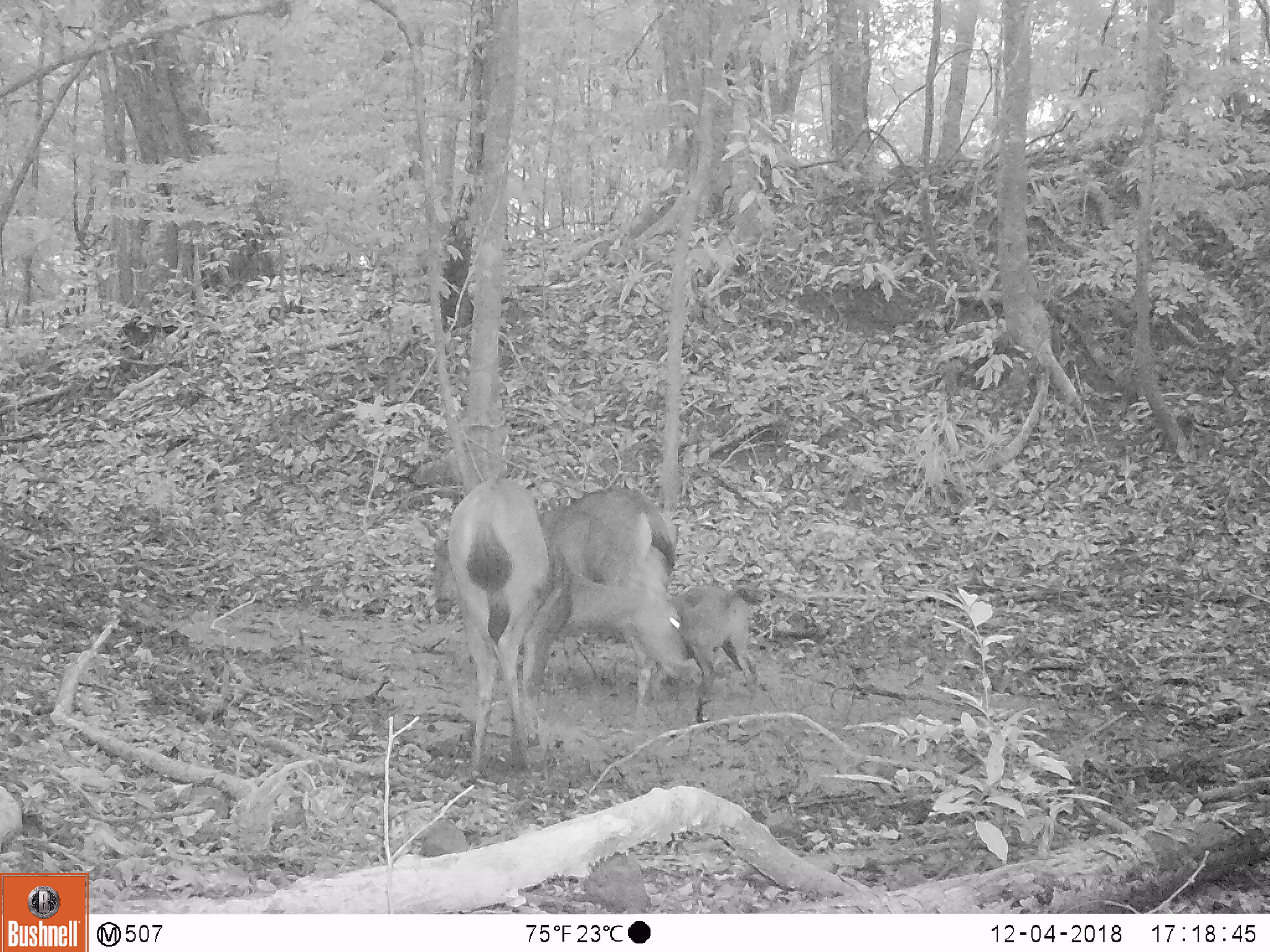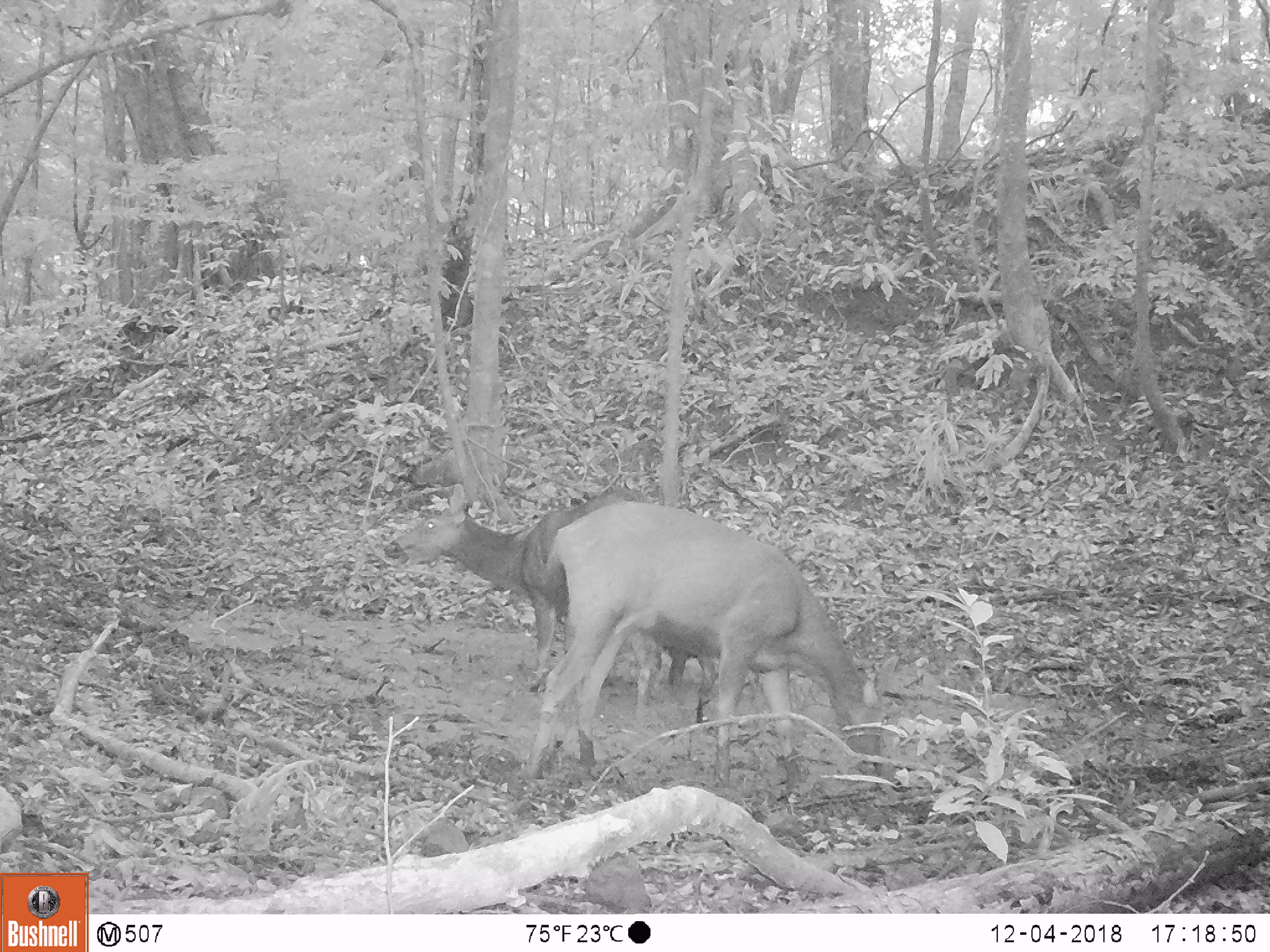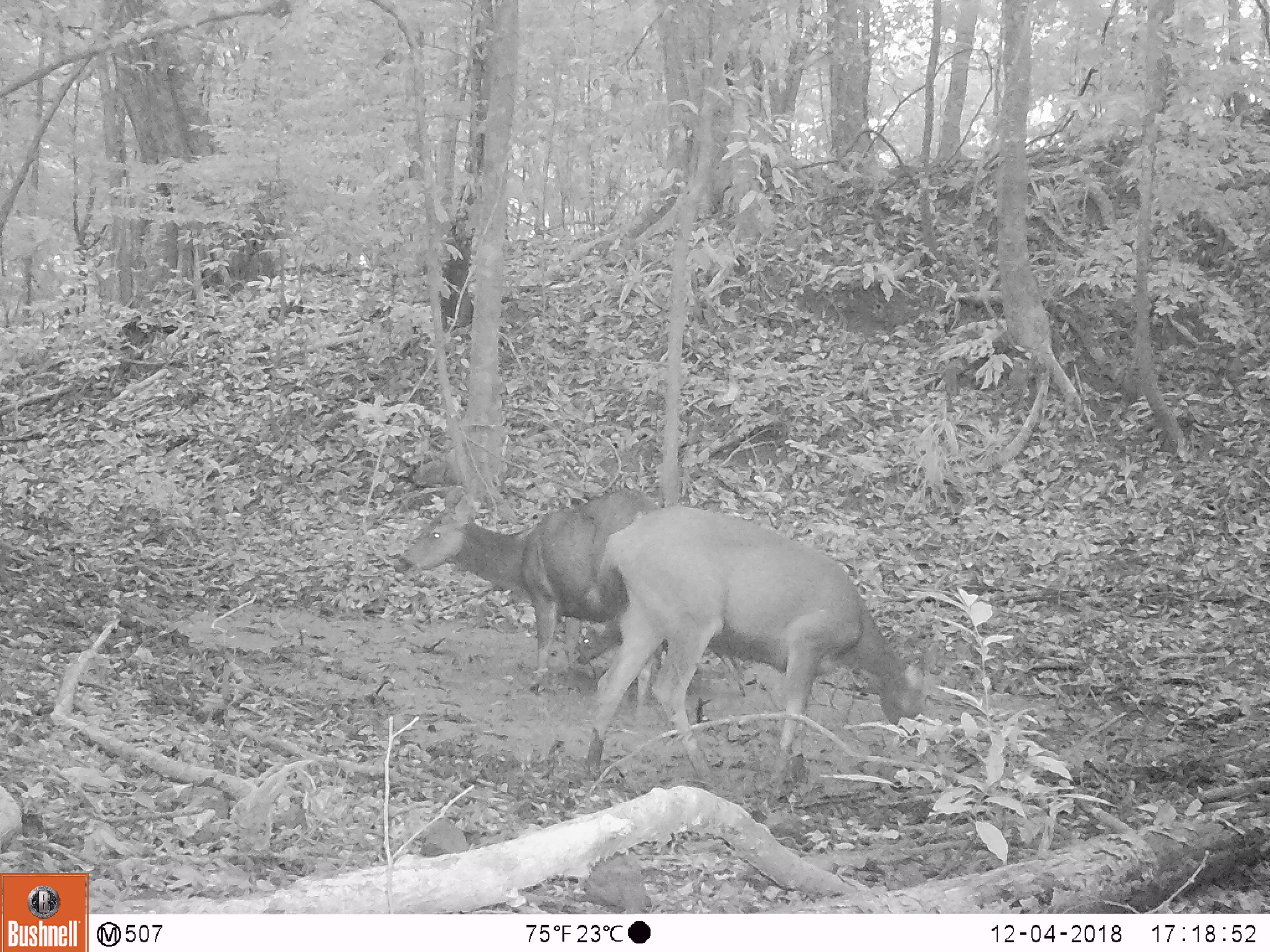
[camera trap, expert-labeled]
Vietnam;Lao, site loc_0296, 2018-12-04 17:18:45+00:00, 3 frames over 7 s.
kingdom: Animalia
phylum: Chordata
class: Mammalia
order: Artiodactyla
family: Cervidae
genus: Rusa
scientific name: Rusa unicolor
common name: sambar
Sambar (Rusa unicolor). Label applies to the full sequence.